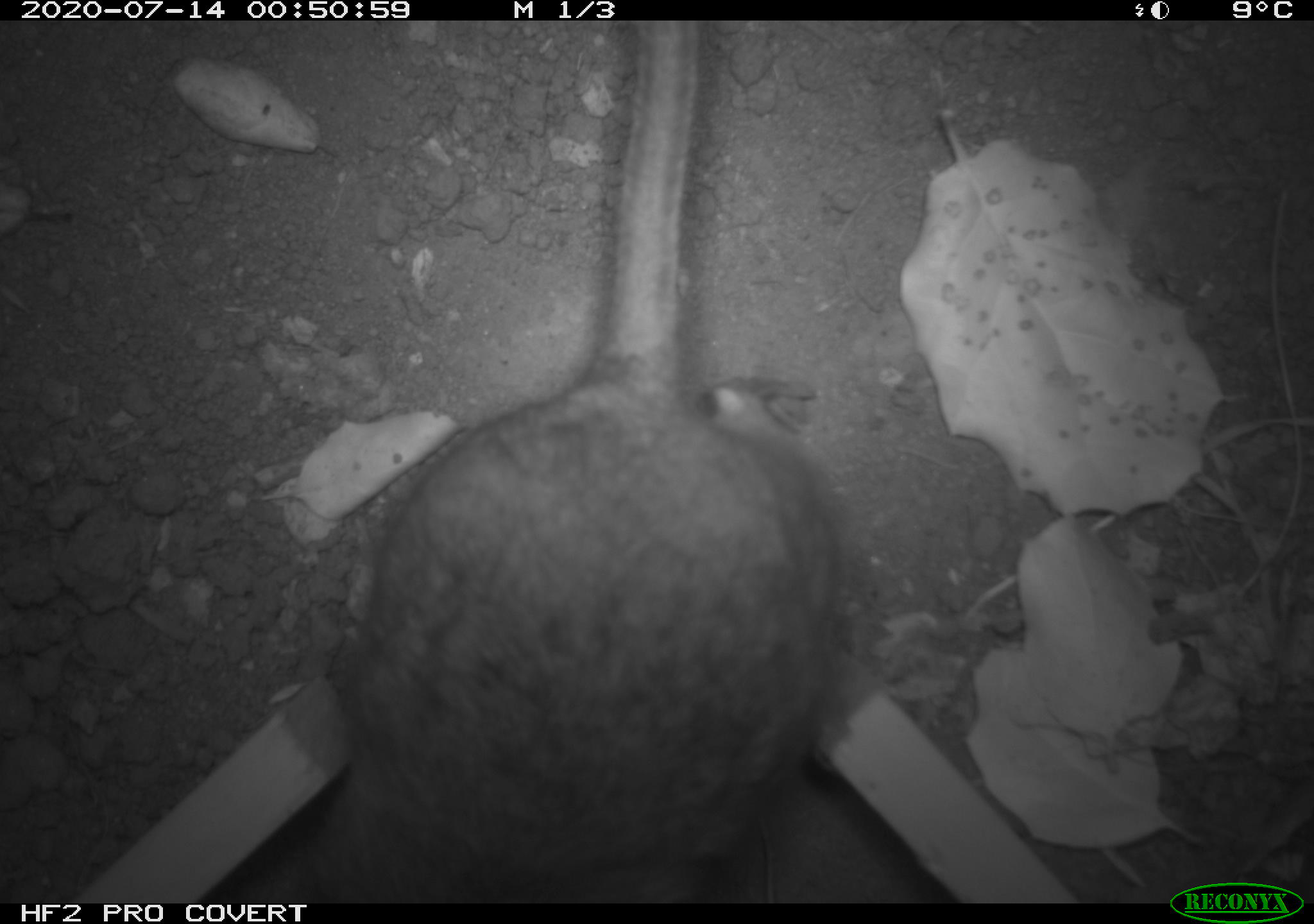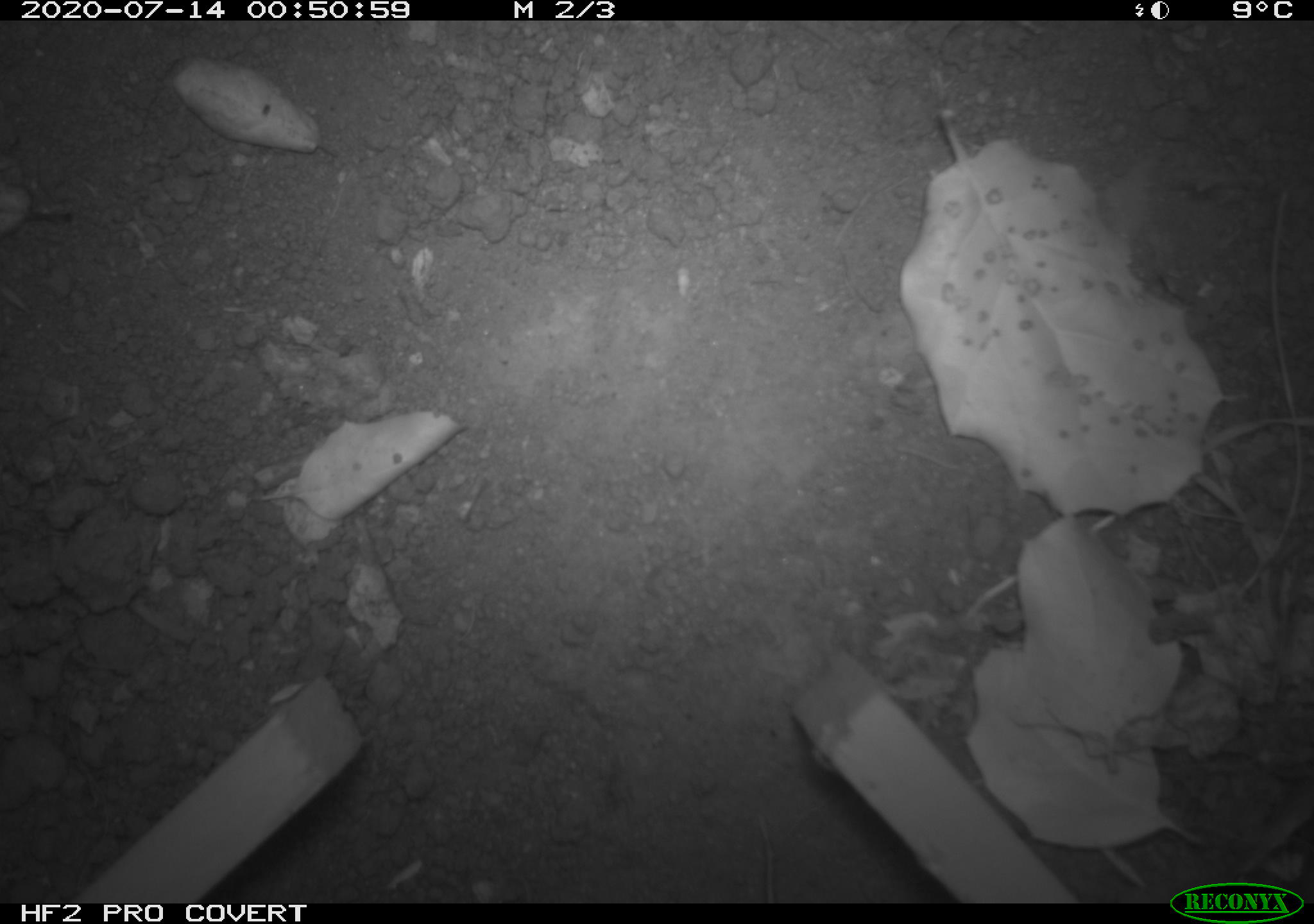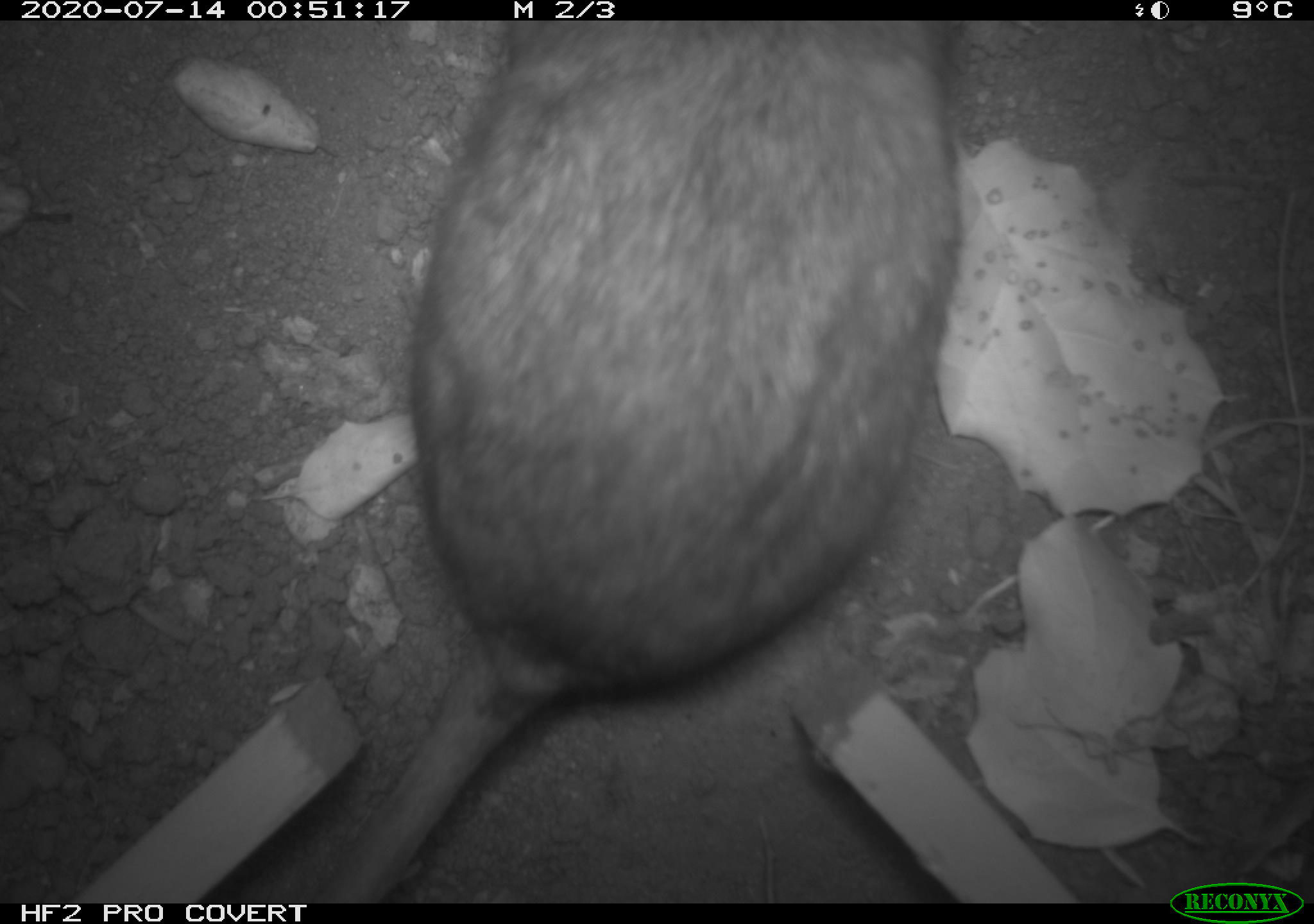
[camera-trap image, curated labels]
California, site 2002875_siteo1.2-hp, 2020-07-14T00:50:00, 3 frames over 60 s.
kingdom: Animalia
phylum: Chordata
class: Mammalia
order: Rodentia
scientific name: Rodentia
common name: rodent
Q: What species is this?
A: Rodent (Rodentia).